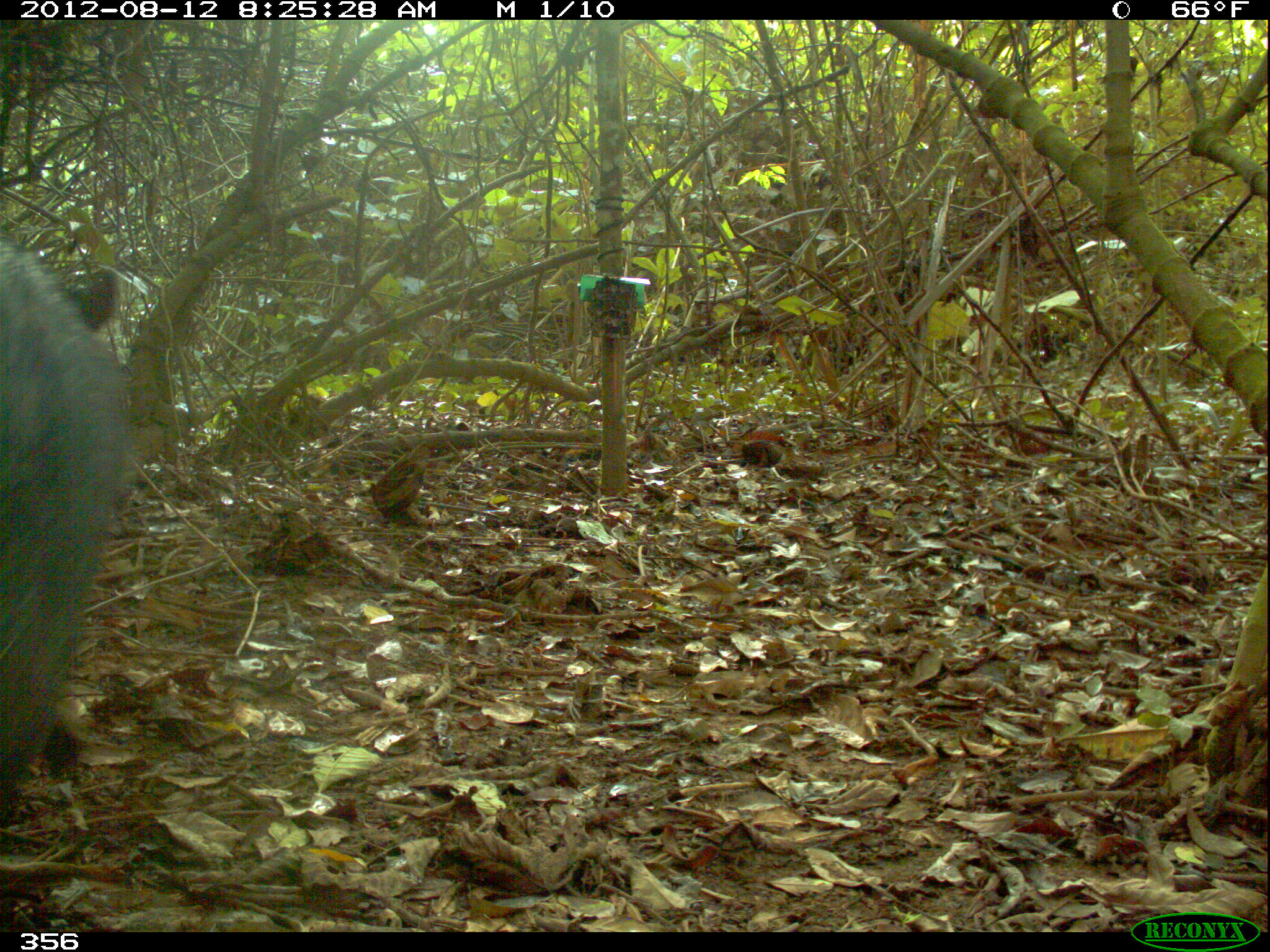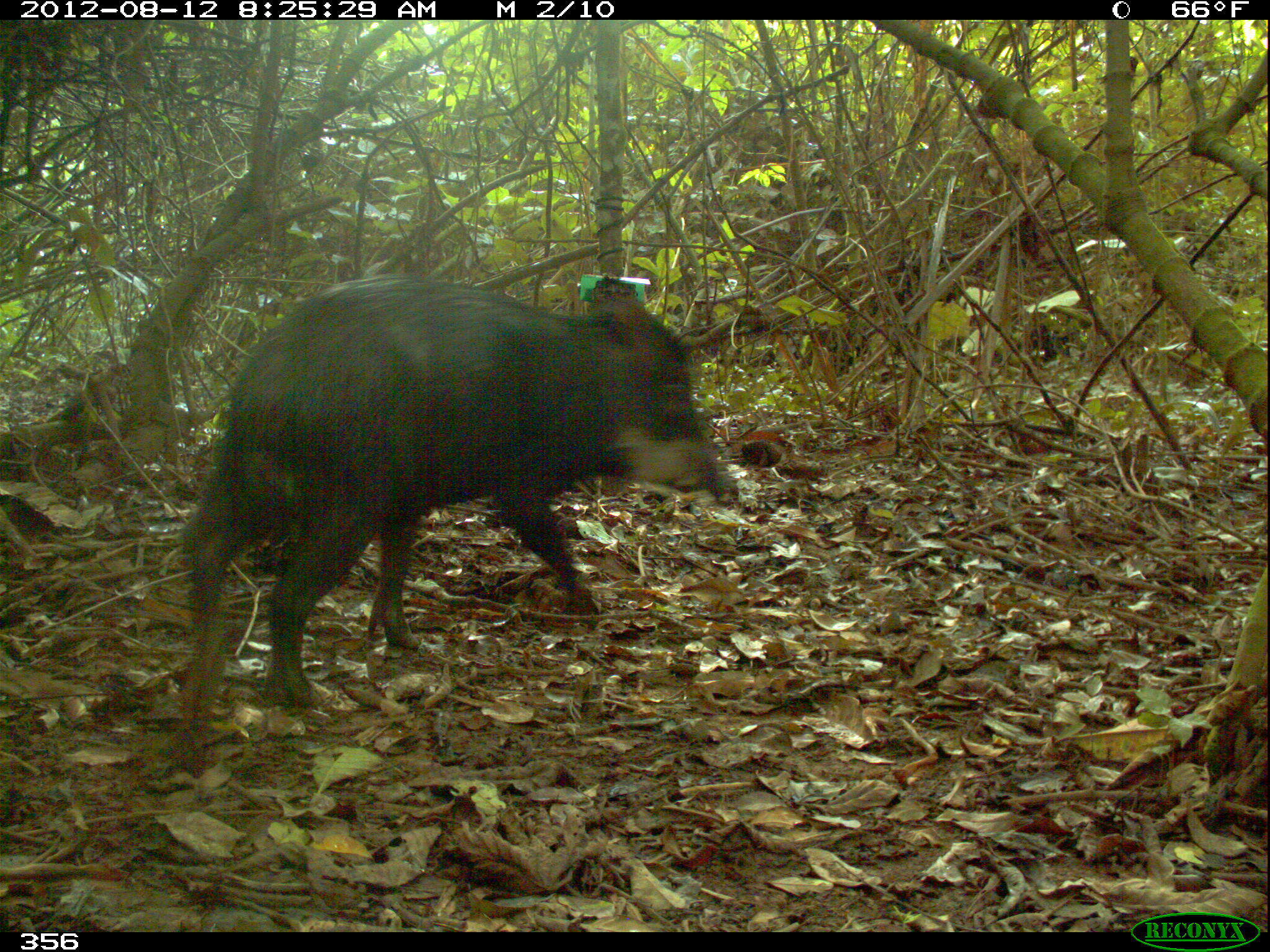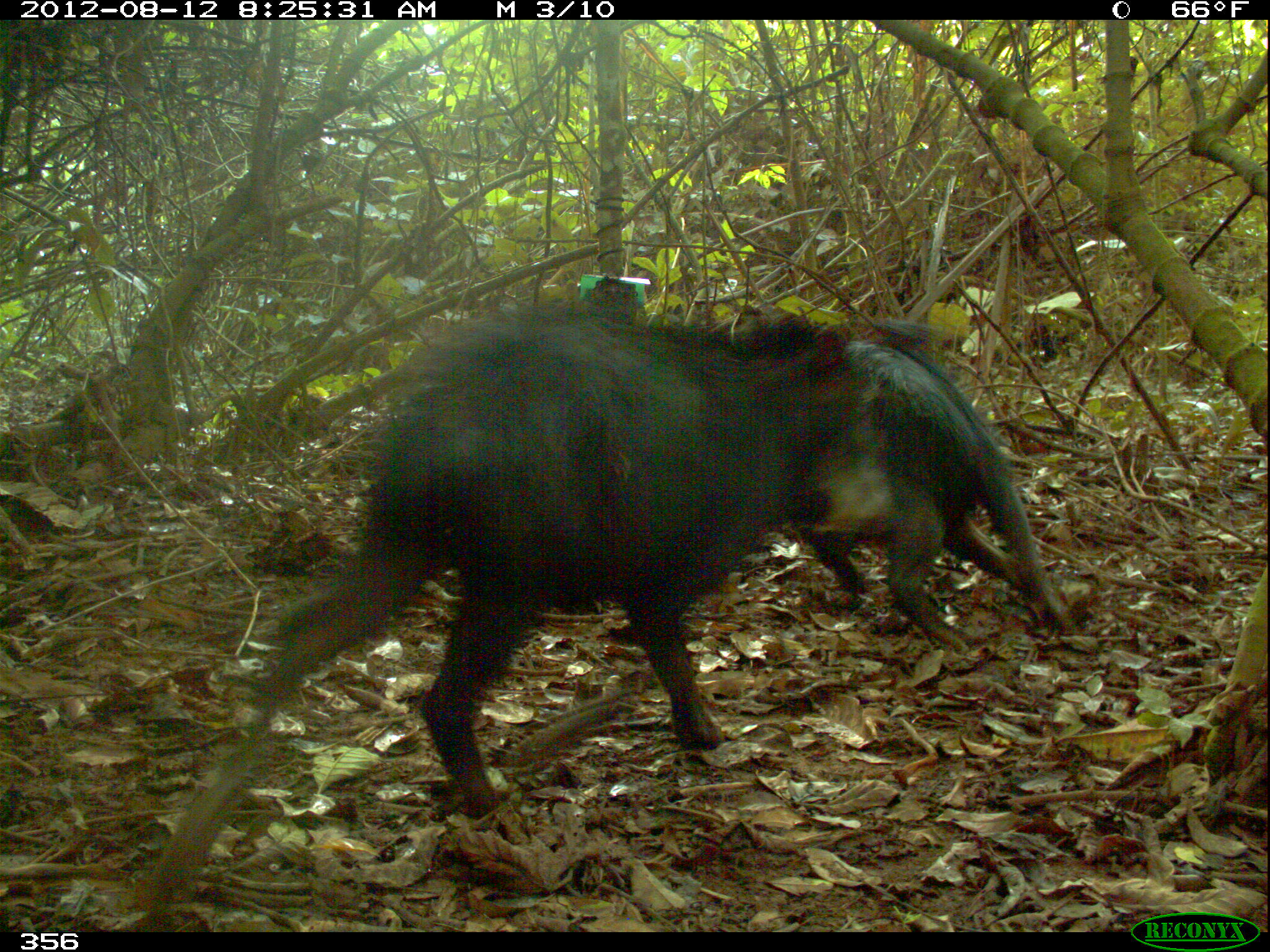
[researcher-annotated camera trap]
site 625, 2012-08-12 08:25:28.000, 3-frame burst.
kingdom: Animalia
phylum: Chordata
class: Mammalia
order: Artiodactyla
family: Tayassuidae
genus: Tayassu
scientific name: Tayassu pecari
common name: white-lipped peccary